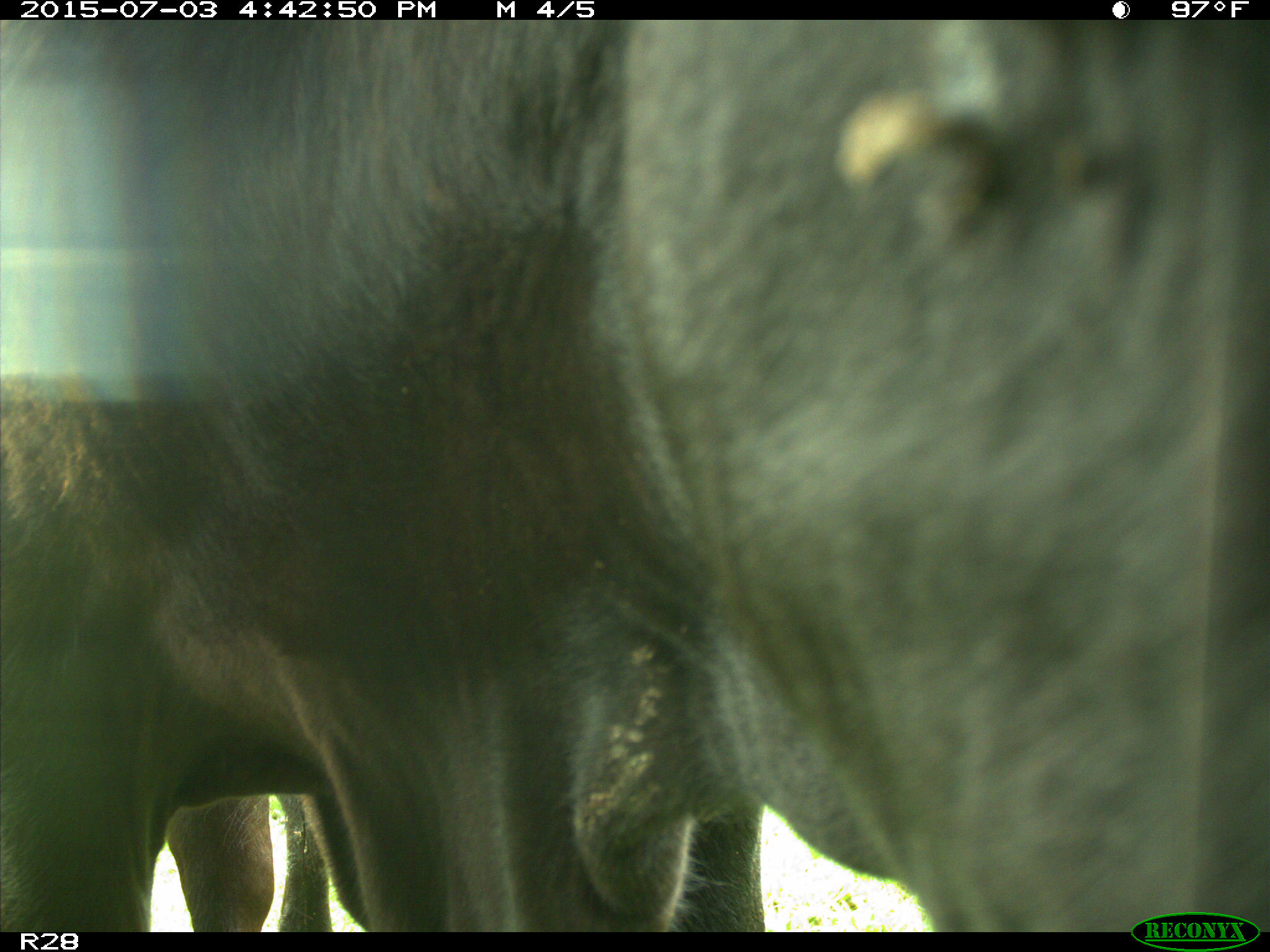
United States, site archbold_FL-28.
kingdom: Animalia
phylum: Chordata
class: Mammalia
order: Artiodactyla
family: Bovidae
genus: Bos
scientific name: Bos taurus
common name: domestic cow